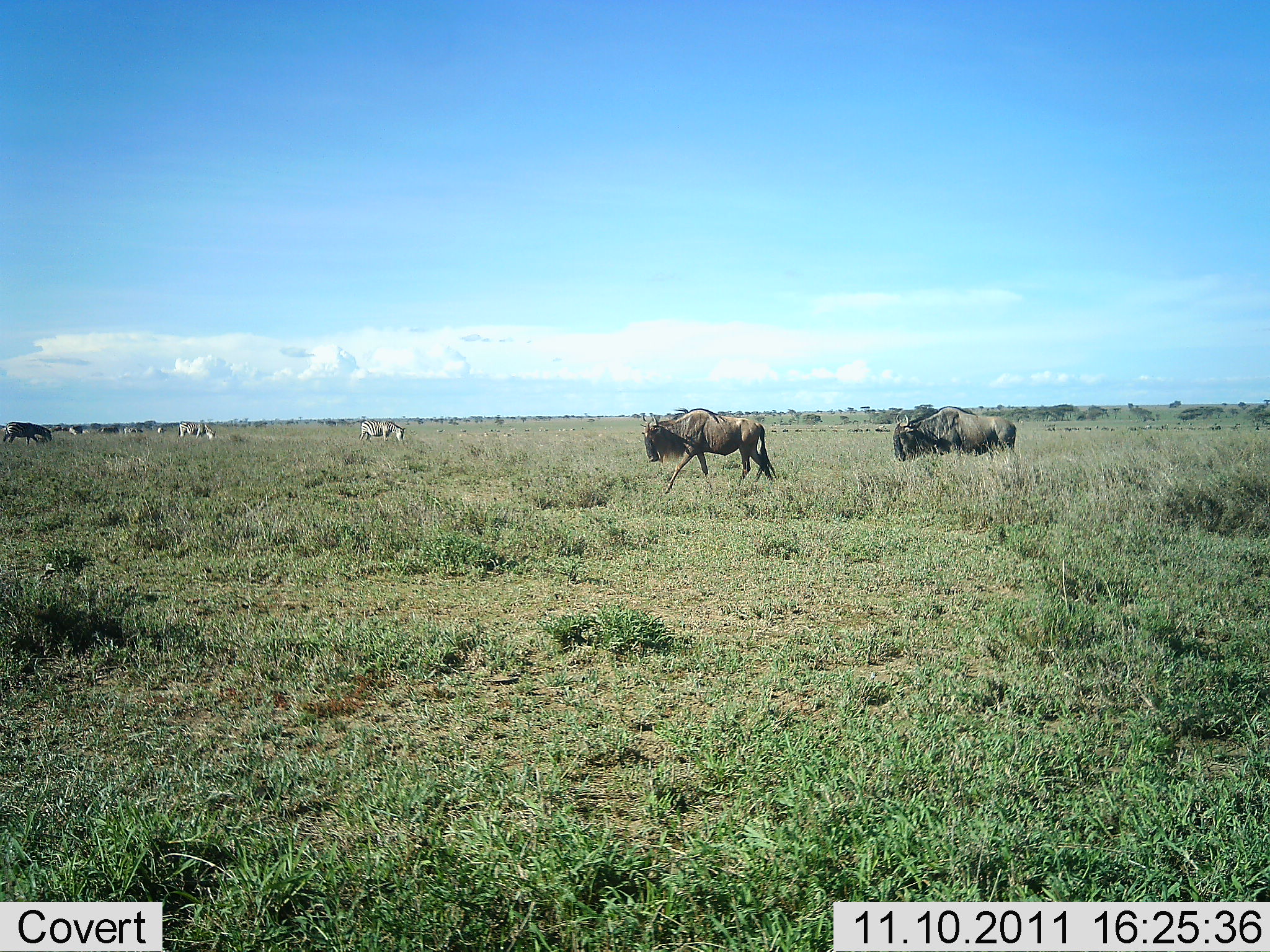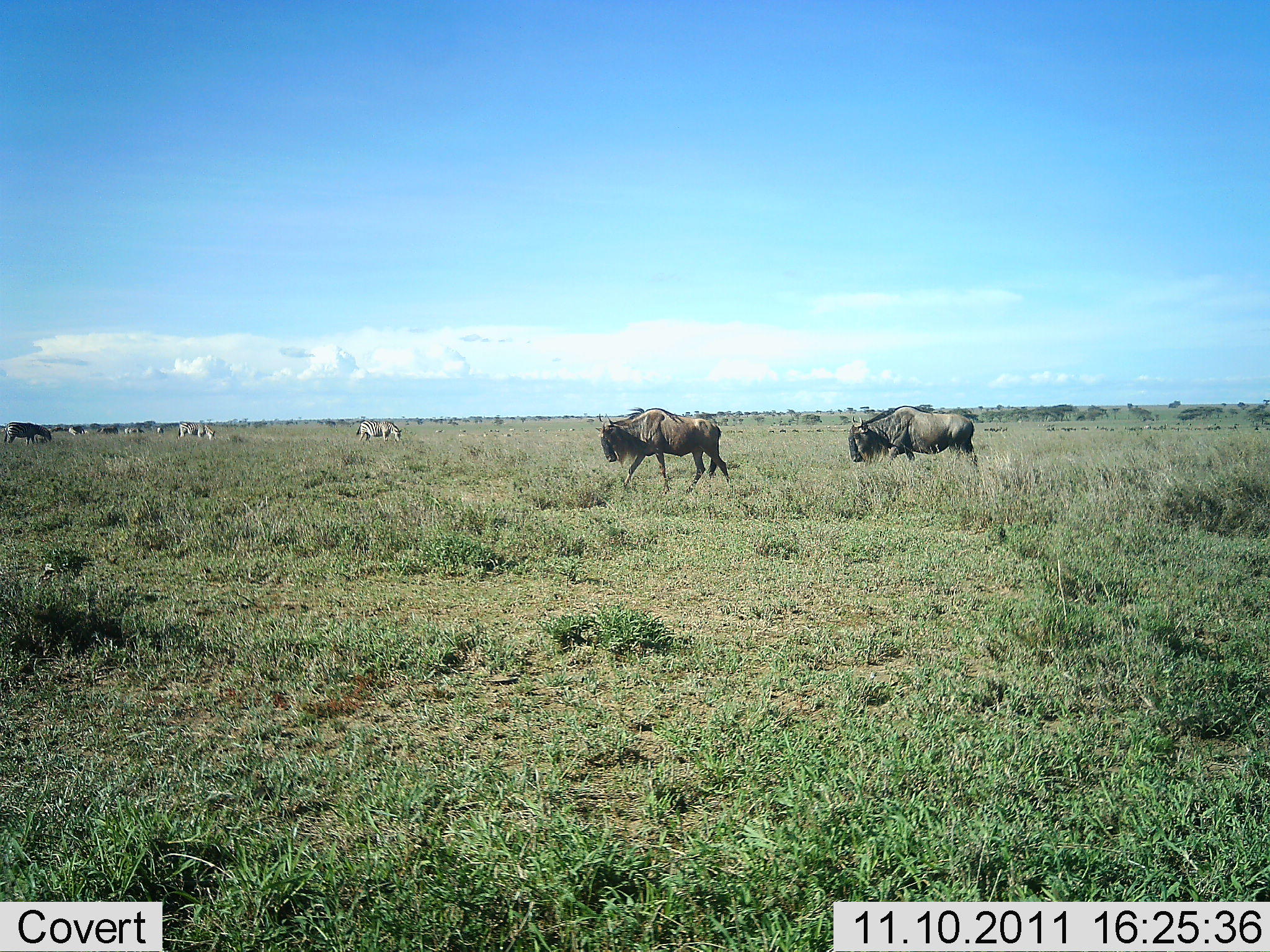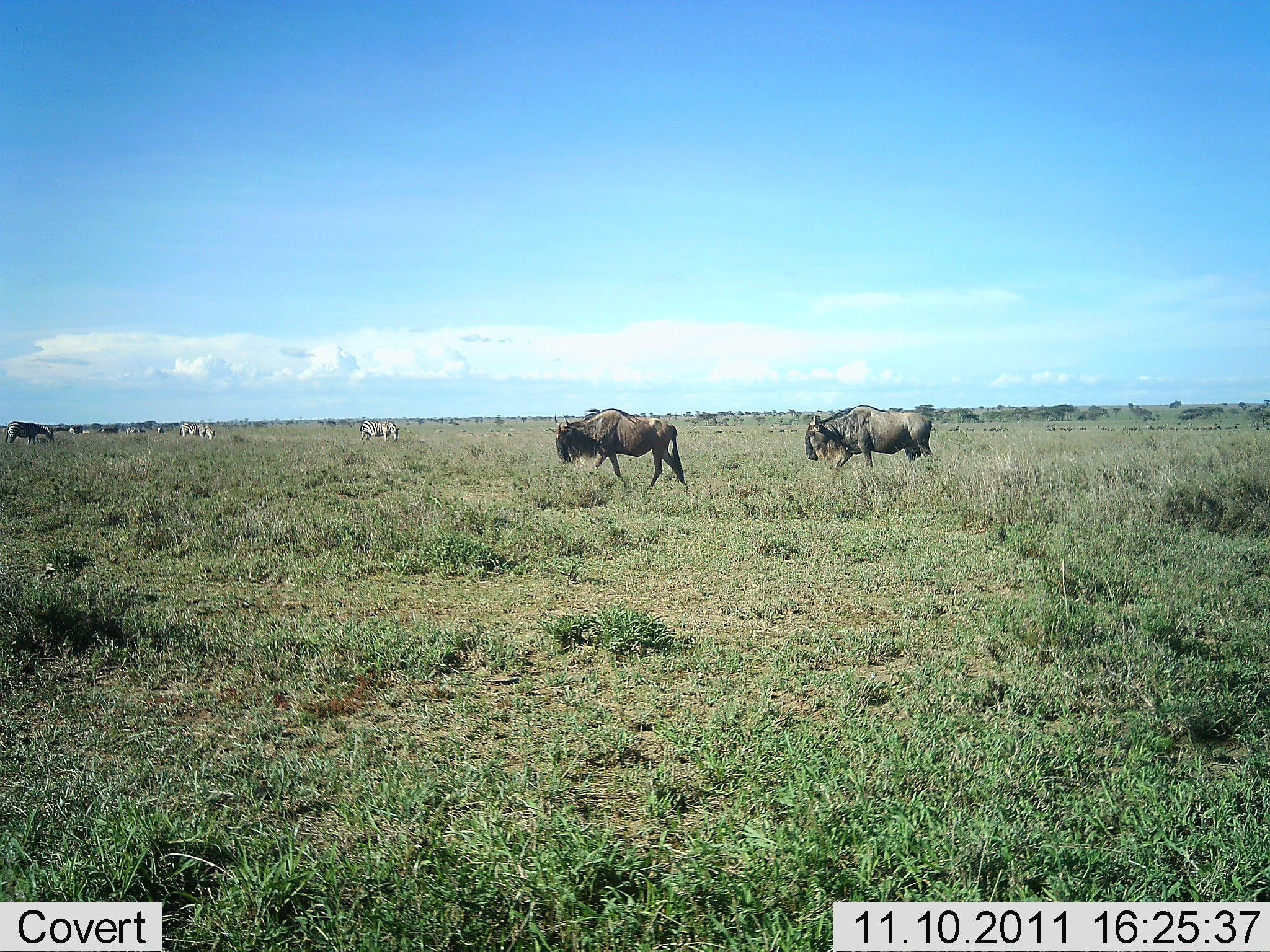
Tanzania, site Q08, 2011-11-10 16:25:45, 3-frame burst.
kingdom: Animalia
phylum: Chordata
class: Mammalia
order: Artiodactyla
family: Bovidae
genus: Connochaetes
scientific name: Connochaetes taurinus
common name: blue wildebeest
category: wildebeest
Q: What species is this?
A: Wildebeest (blue wildebeest) (Connochaetes taurinus).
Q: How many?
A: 2.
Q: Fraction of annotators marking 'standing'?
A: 22%.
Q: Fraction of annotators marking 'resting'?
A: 0%.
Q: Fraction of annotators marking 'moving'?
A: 89%.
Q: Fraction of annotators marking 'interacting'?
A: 0%.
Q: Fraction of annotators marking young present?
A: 0%.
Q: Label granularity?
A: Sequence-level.